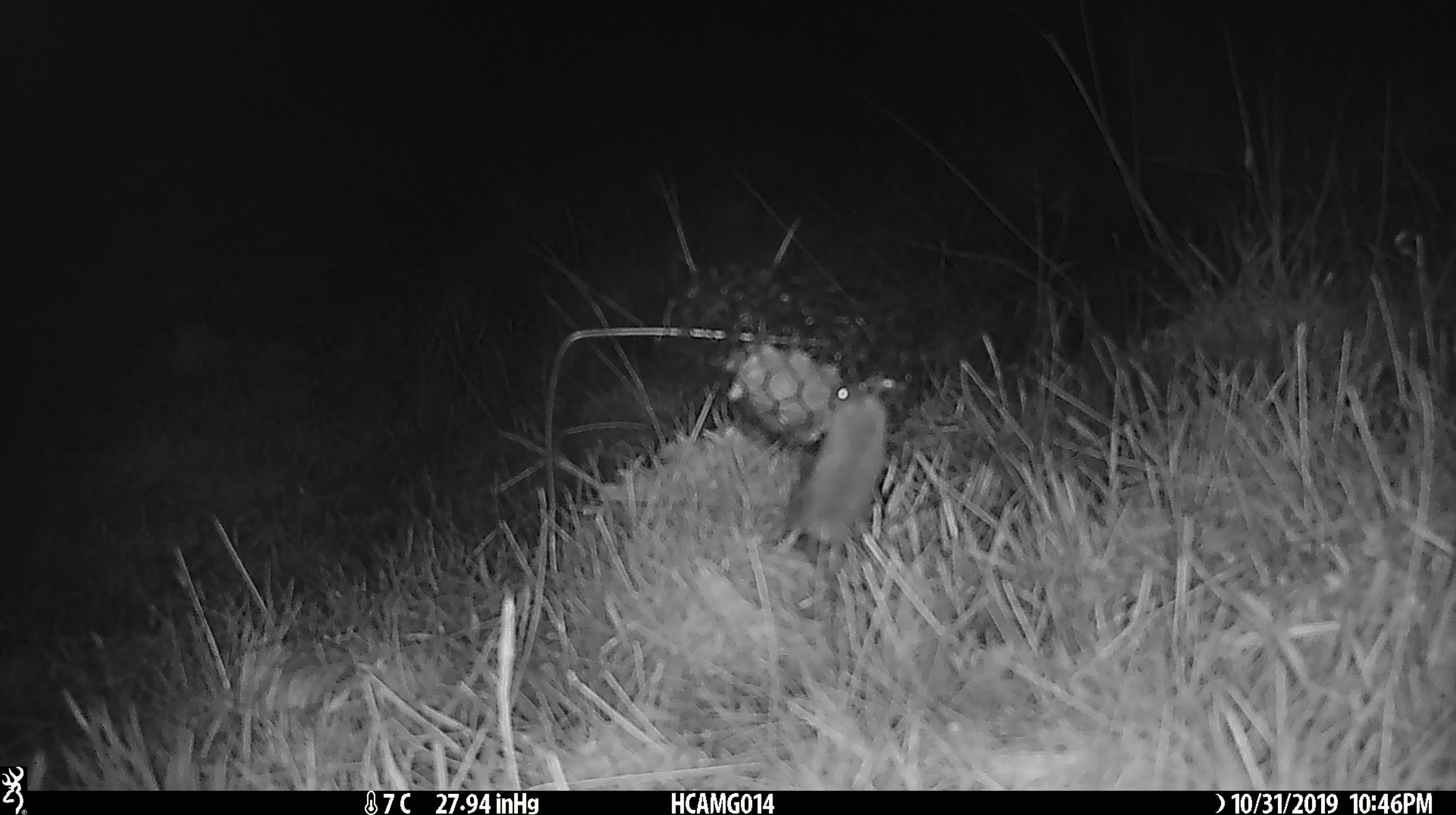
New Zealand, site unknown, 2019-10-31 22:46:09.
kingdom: Animalia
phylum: Chordata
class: Mammalia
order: Rodentia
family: Muridae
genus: Mus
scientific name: Mus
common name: mouse